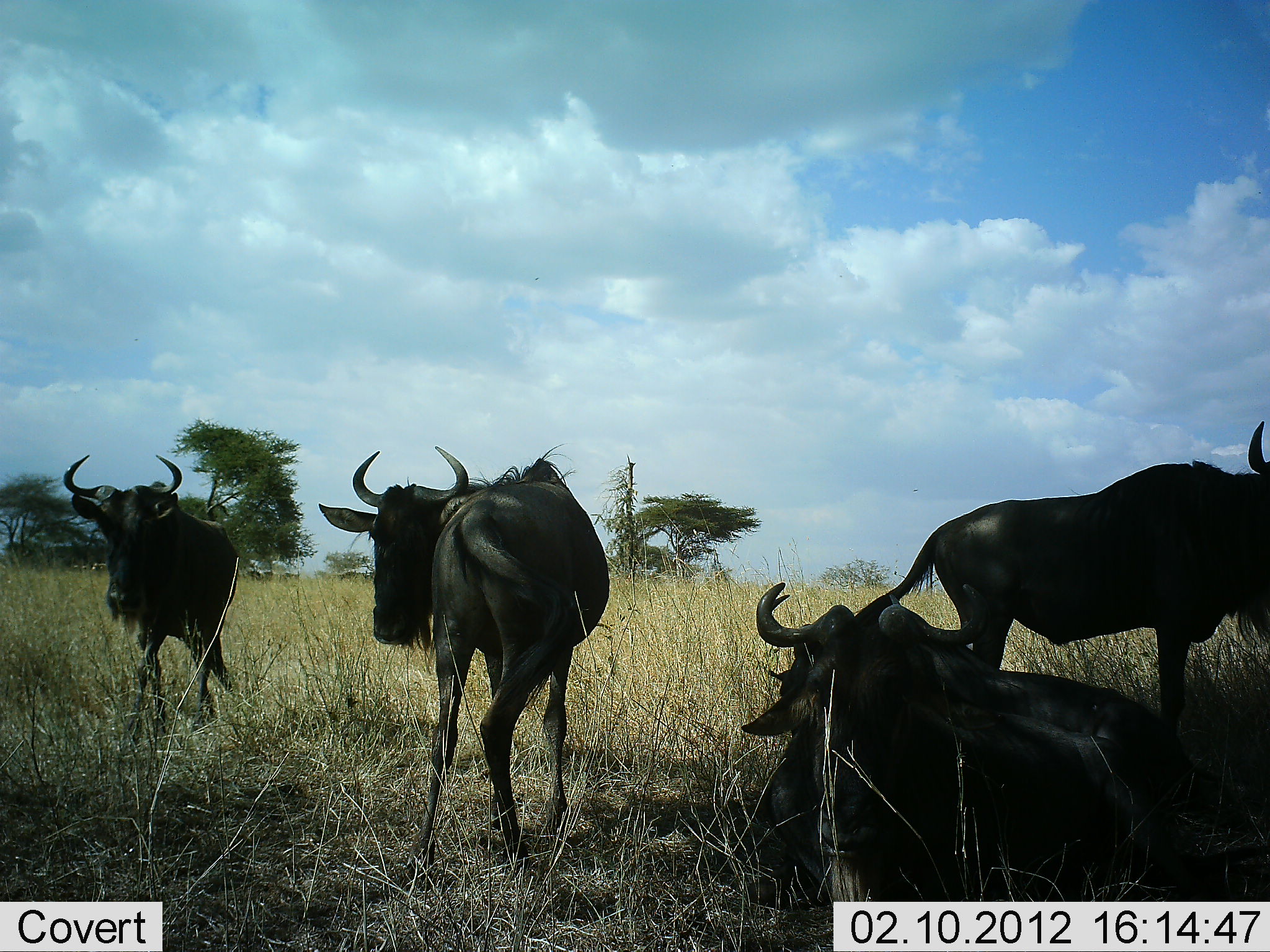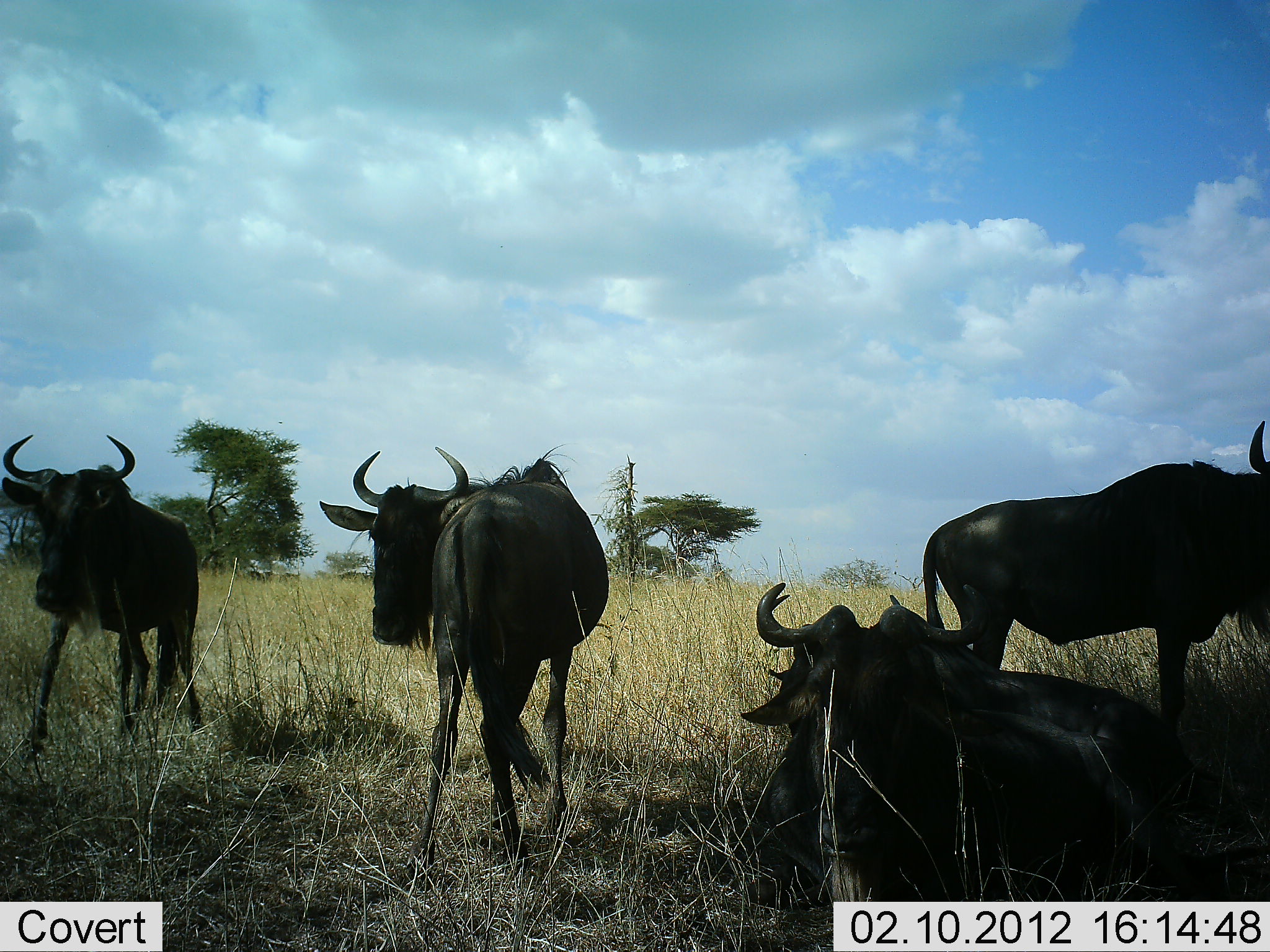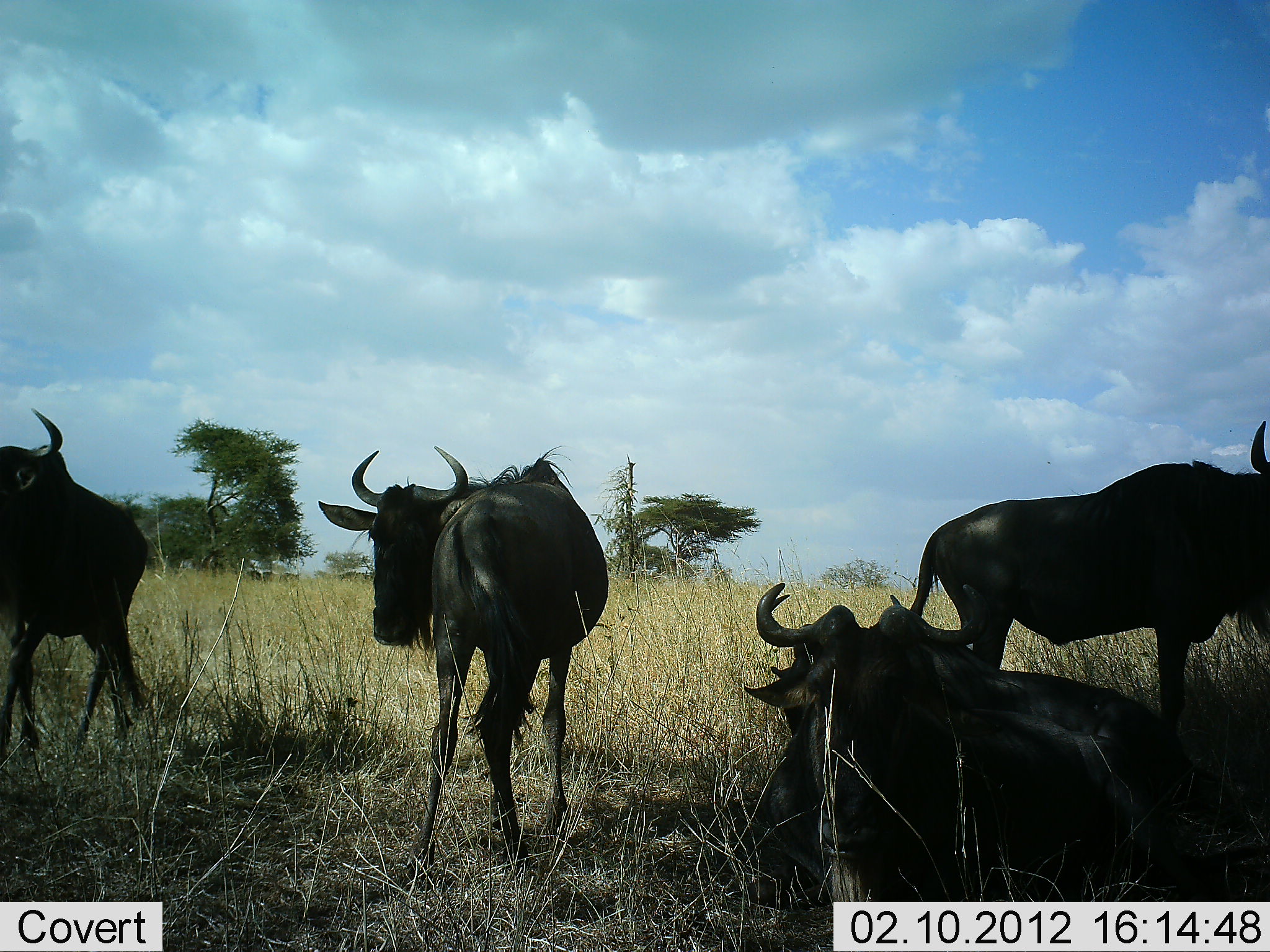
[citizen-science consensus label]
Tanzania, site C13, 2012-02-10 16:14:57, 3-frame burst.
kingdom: Animalia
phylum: Chordata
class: Mammalia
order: Artiodactyla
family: Bovidae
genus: Connochaetes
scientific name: Connochaetes taurinus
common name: blue wildebeest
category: wildebeest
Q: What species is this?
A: Wildebeest (blue wildebeest) (Connochaetes taurinus).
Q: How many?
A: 4.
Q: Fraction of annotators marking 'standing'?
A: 81%.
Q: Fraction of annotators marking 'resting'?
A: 88%.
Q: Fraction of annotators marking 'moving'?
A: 50%.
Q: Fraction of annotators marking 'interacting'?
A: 6%.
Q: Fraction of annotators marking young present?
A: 0%.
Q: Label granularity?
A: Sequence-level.